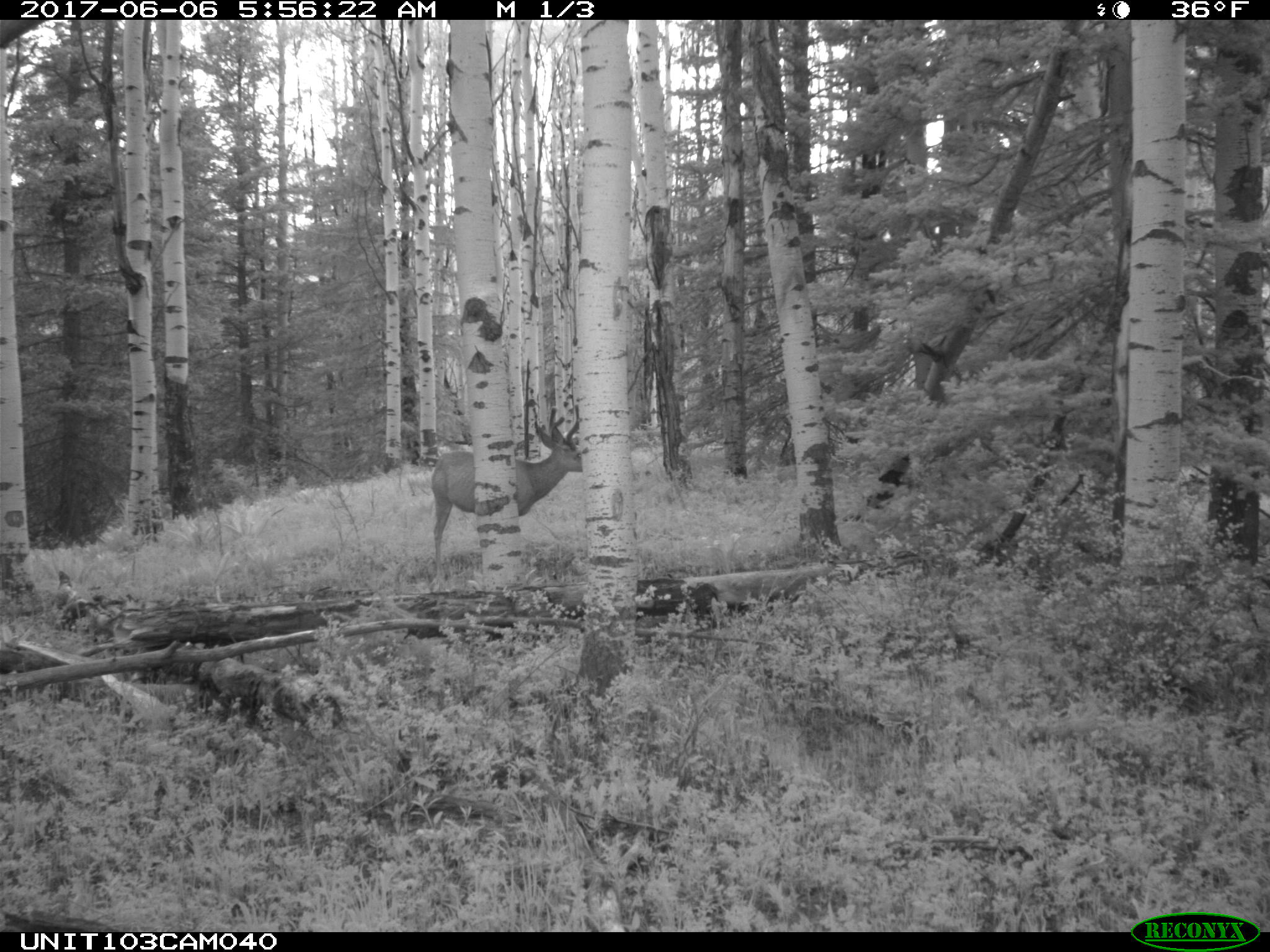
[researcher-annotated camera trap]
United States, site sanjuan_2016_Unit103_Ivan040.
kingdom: Animalia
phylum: Chordata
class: Mammalia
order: Artiodactyla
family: Cervidae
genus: Odocoileus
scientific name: Odocoileus hemionus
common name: mule deer